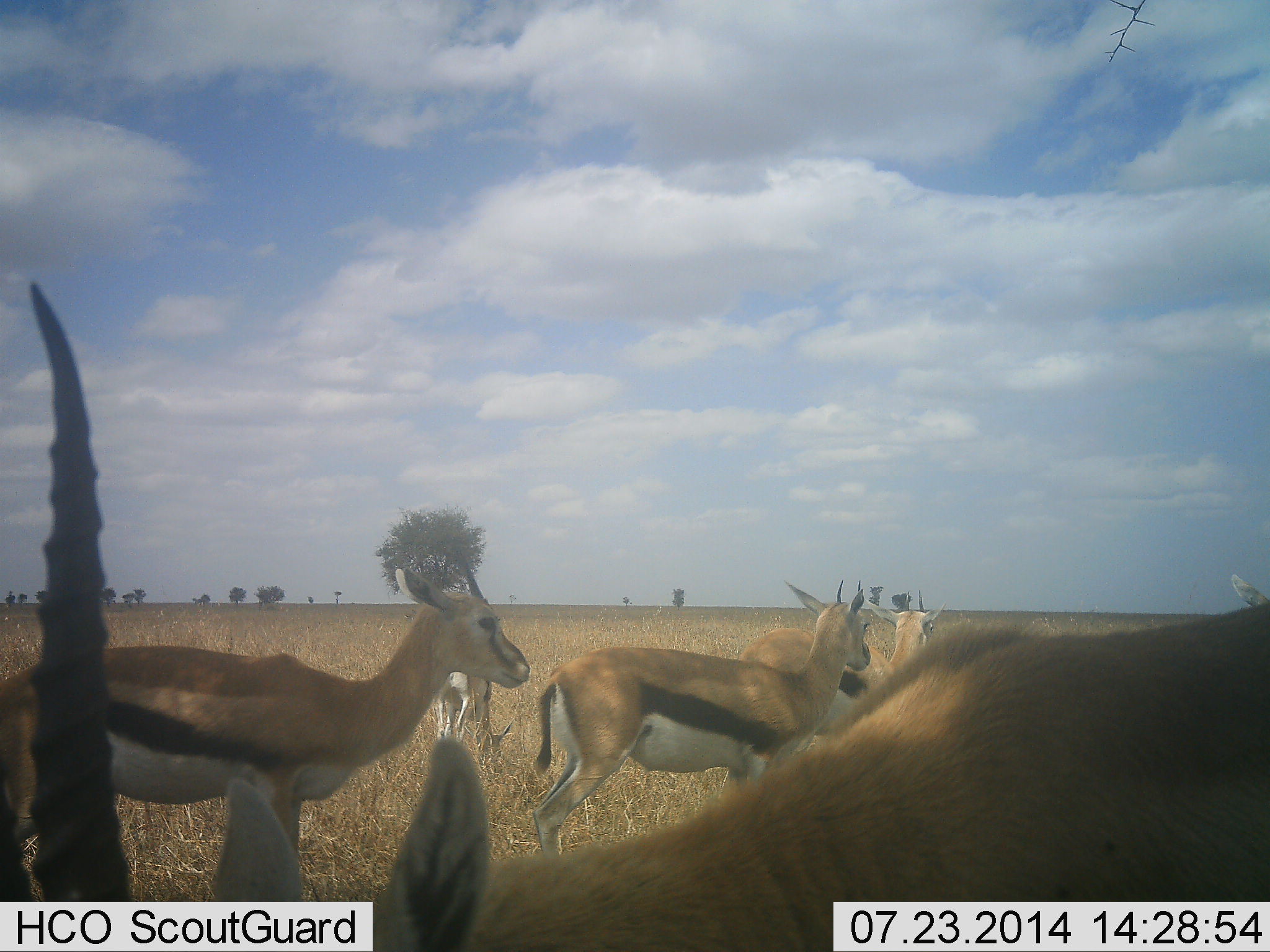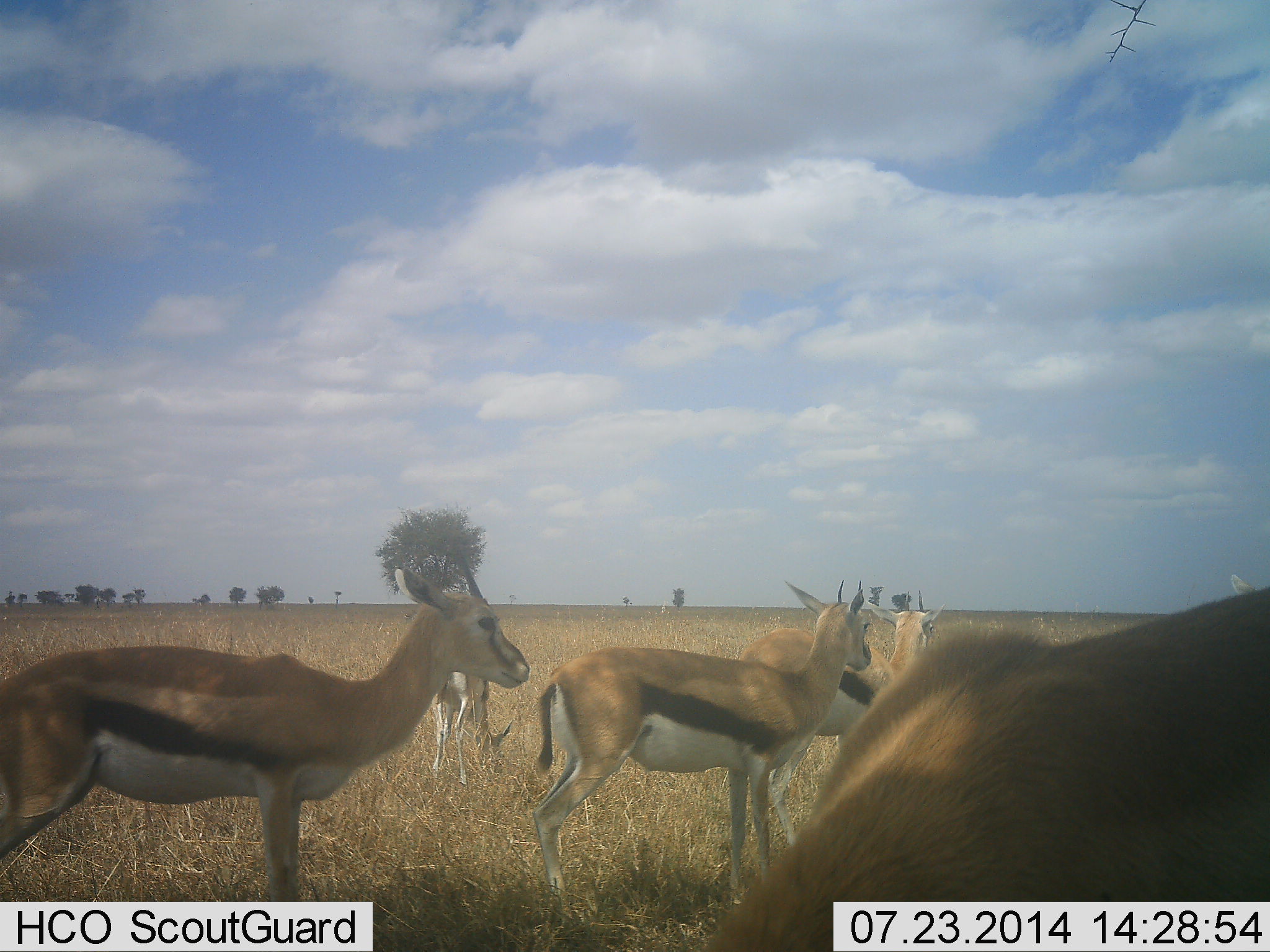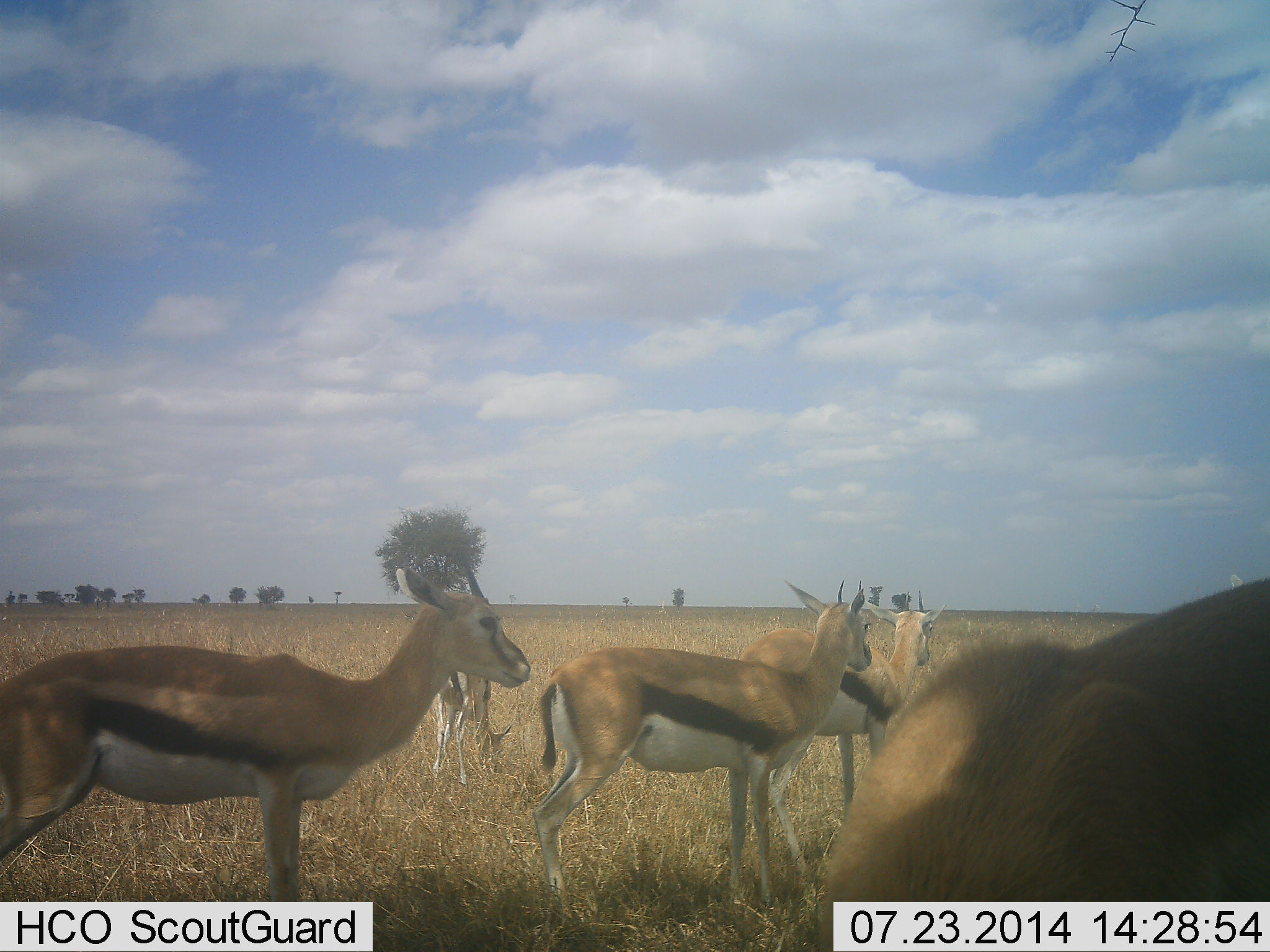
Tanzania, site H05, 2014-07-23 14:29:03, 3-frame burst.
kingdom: Animalia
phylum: Chordata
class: Mammalia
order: Artiodactyla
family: Bovidae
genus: Eudorcas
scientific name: Eudorcas thomsonii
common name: thomson's gazelle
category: gazellethomsons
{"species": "gazellethomsons (thomson's gazelle) (Eudorcas thomsonii)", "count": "5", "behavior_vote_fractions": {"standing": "100%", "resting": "0%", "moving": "10%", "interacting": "10%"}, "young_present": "0%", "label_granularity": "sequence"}